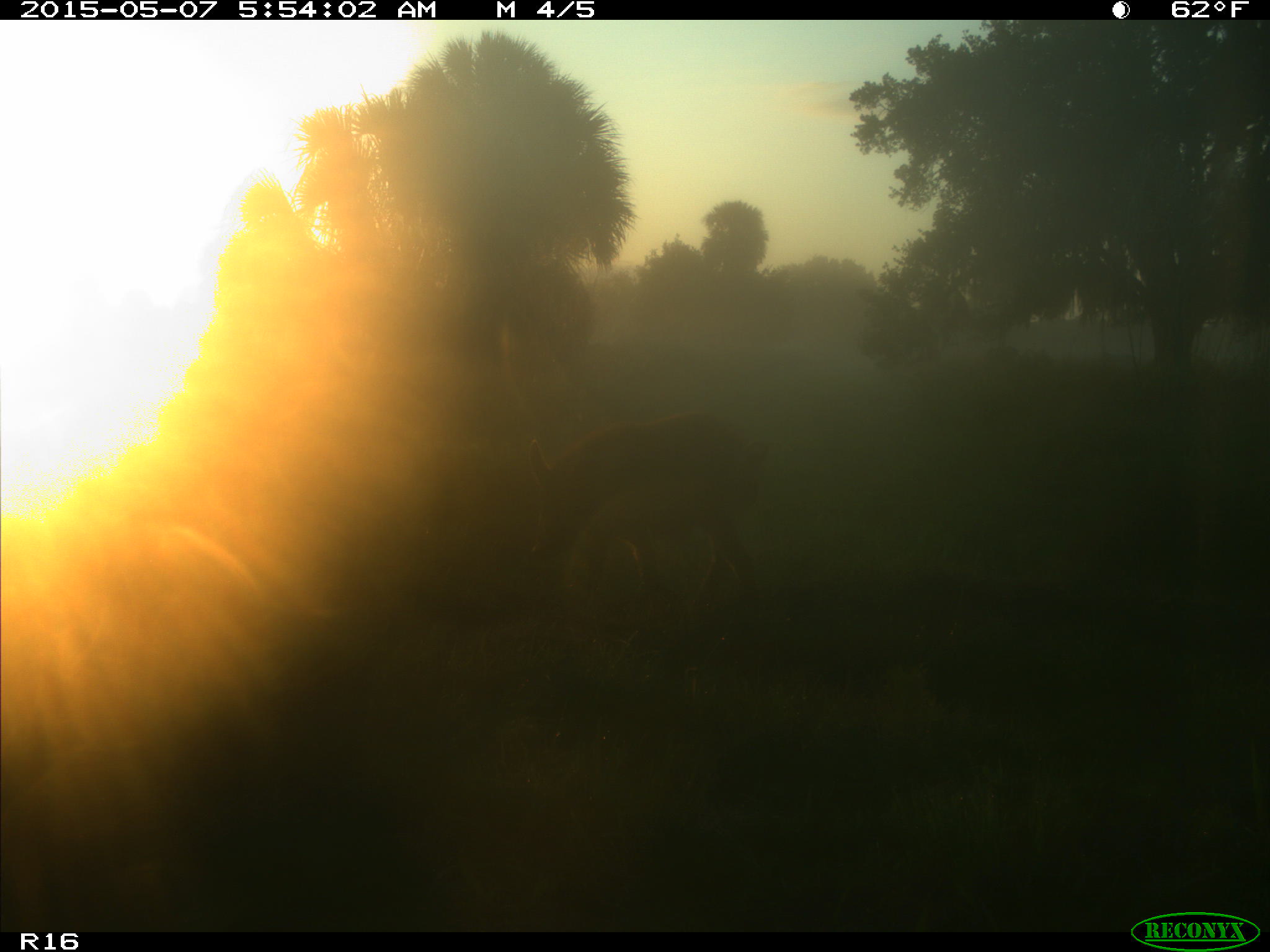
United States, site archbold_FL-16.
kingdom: Animalia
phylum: Chordata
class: Mammalia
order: Artiodactyla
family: Suidae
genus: Sus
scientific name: Sus scrofa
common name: wild boar